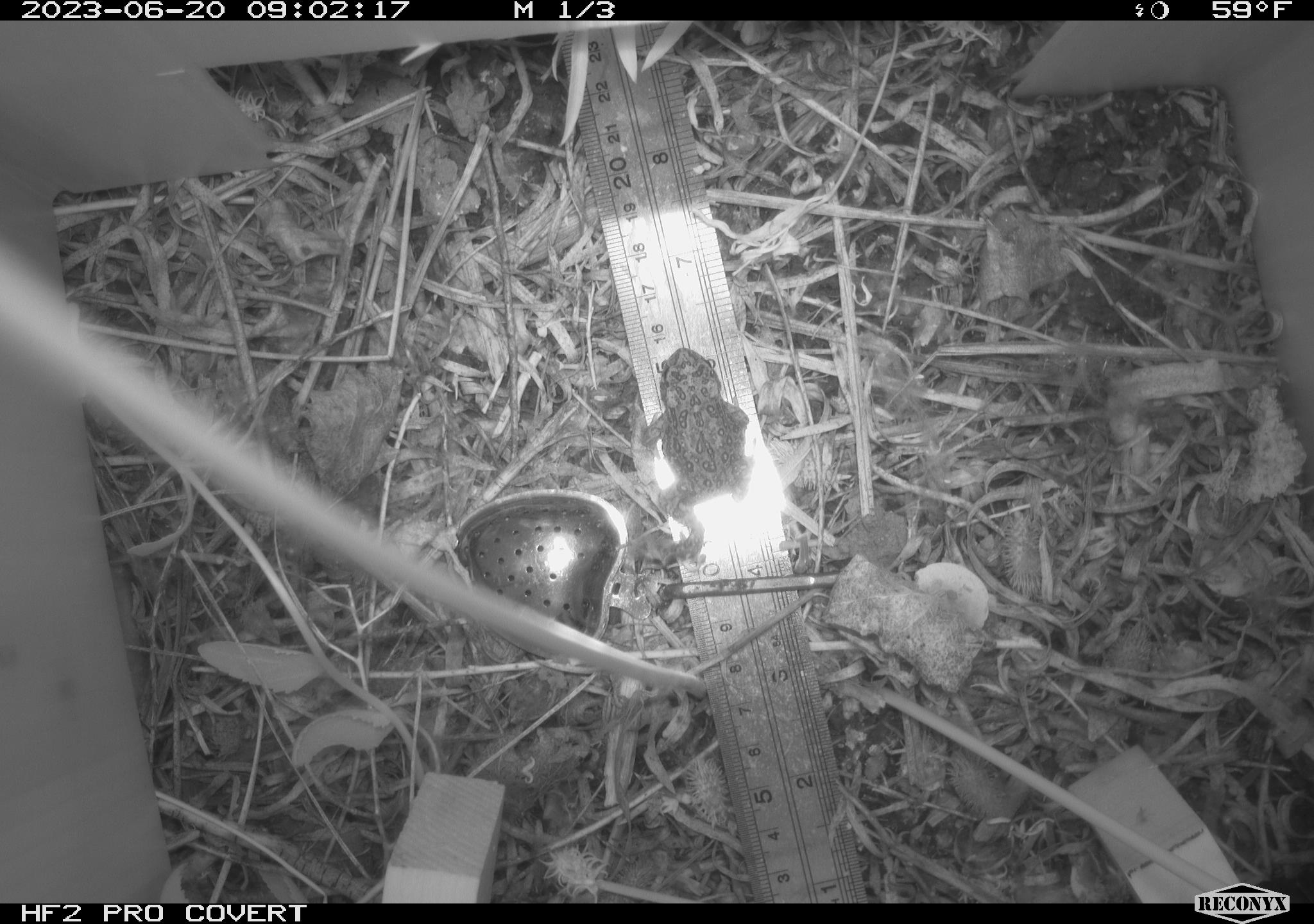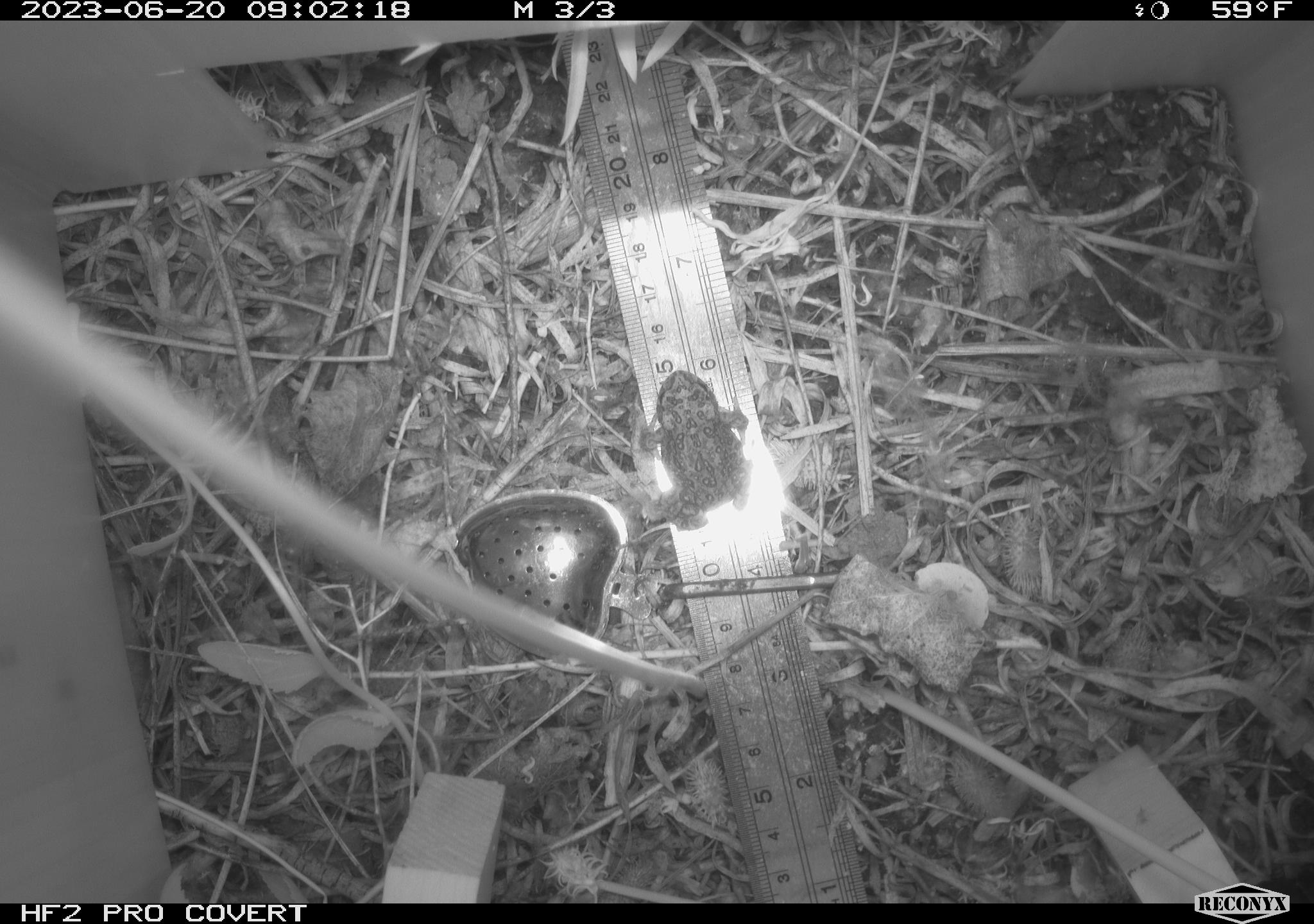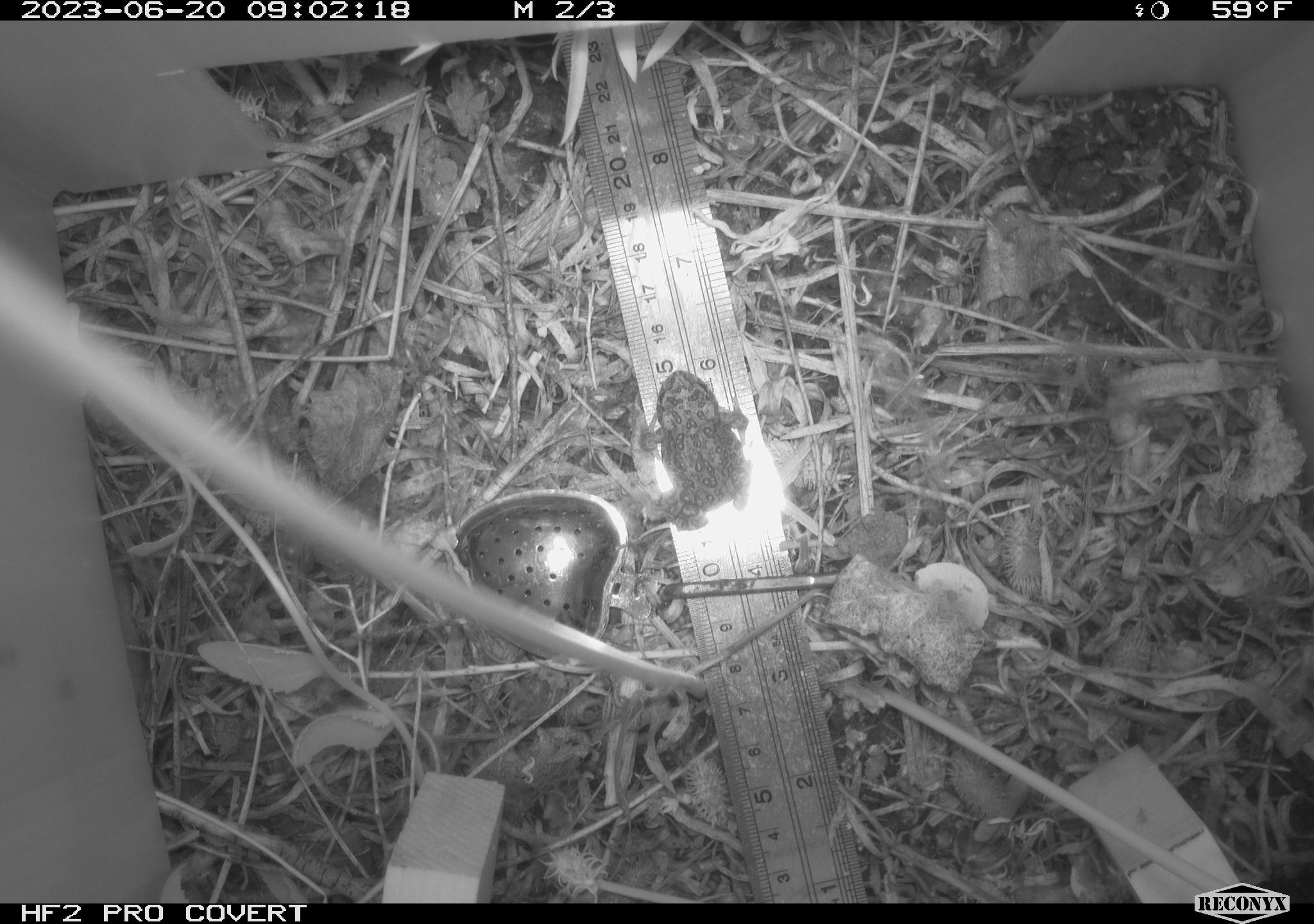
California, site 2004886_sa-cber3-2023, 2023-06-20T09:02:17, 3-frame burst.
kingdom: Animalia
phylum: Chordata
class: Amphibia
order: Anura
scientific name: Anura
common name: frogs